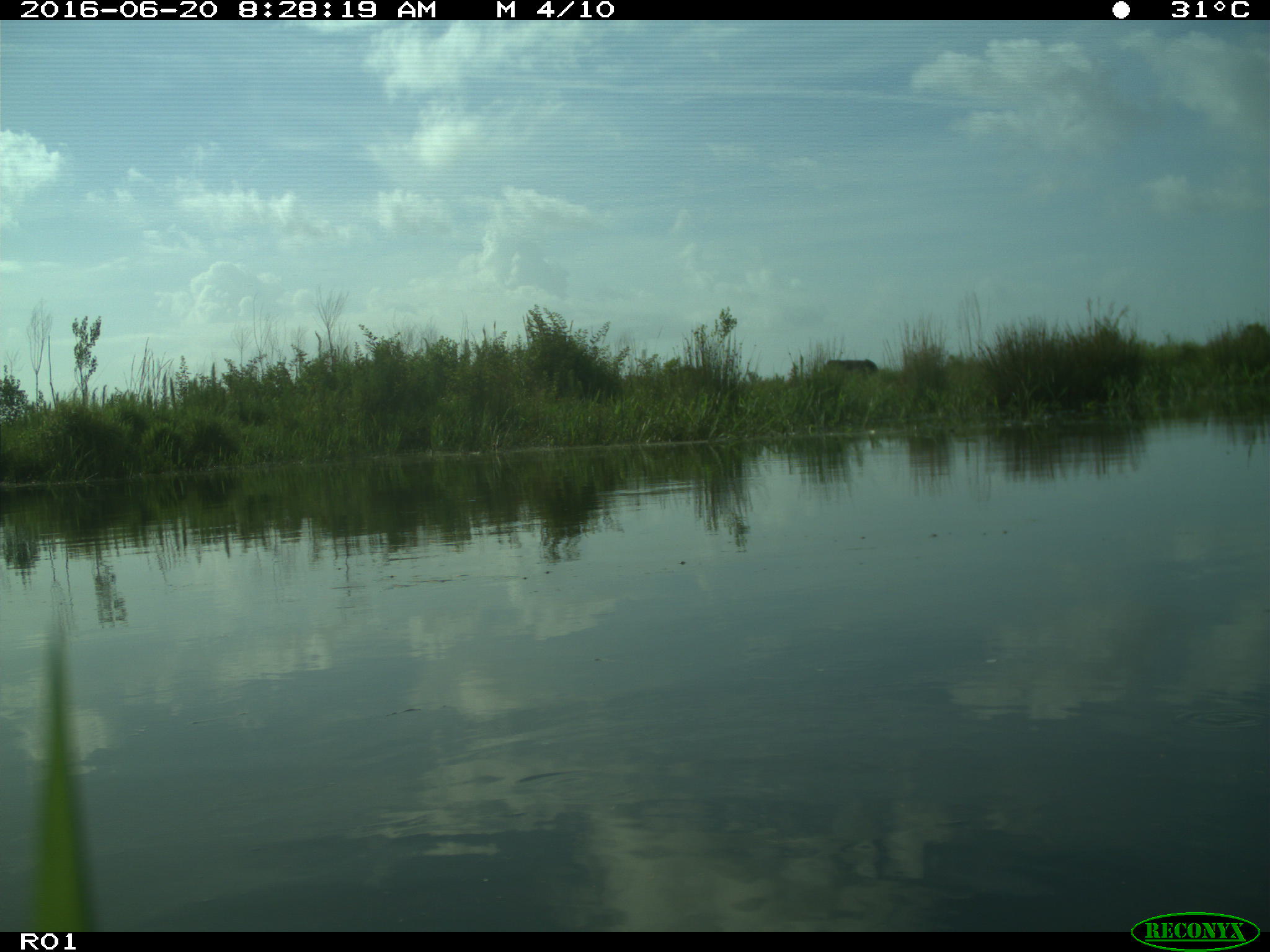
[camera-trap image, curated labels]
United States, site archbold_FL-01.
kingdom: Animalia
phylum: Chordata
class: Mammalia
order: Artiodactyla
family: Bovidae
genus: Bos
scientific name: Bos taurus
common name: domestic cow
Bos taurus (domestic cow).